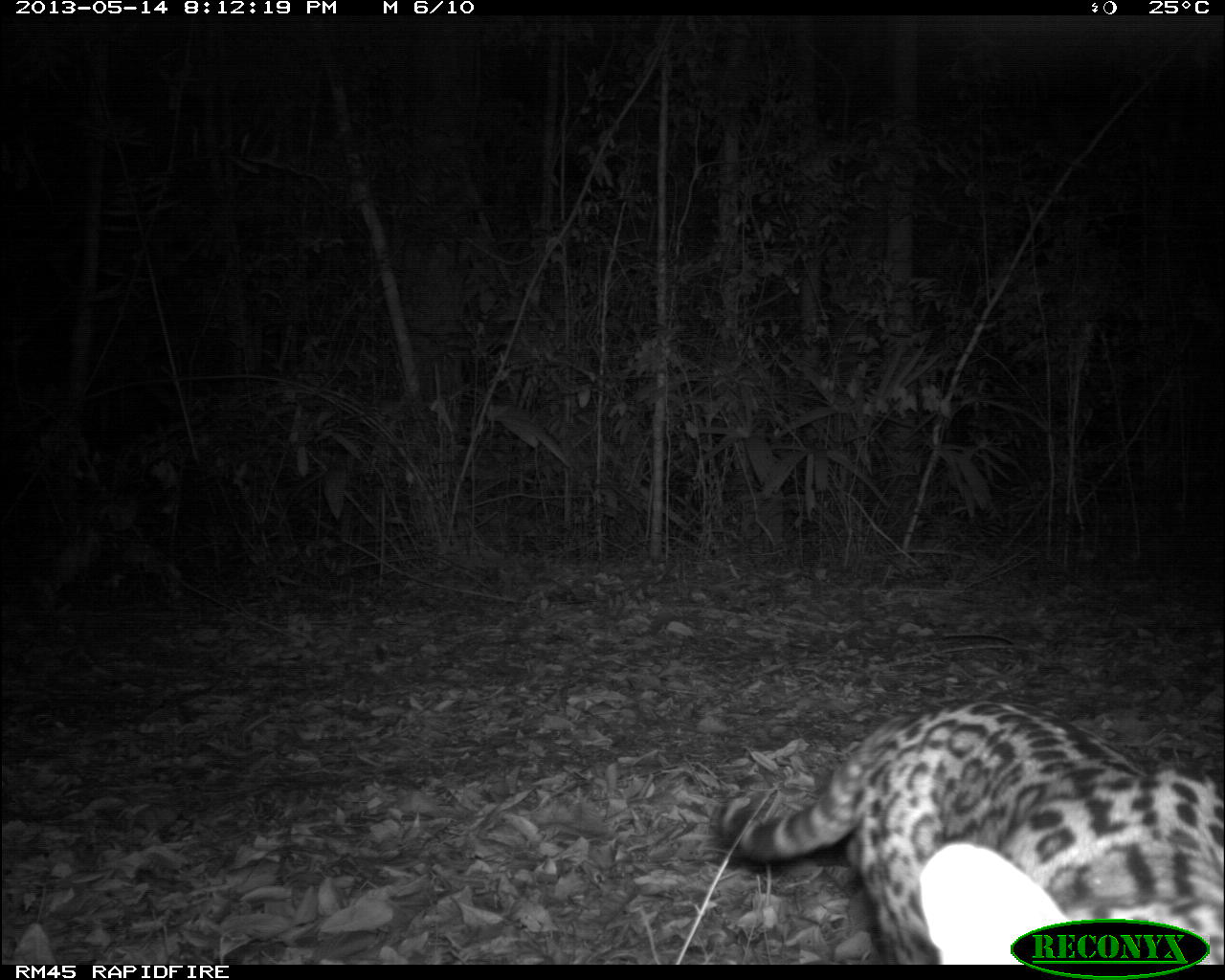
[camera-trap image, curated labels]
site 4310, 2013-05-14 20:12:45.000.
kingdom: Animalia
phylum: Chordata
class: Mammalia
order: Carnivora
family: Felidae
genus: Leopardus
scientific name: Leopardus pardalis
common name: ocelot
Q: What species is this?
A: Leopardus pardalis (ocelot).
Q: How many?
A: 1.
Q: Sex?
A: Male.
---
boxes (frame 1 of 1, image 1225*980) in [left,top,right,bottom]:
leopardus pardalis: [710,696,1224,962]